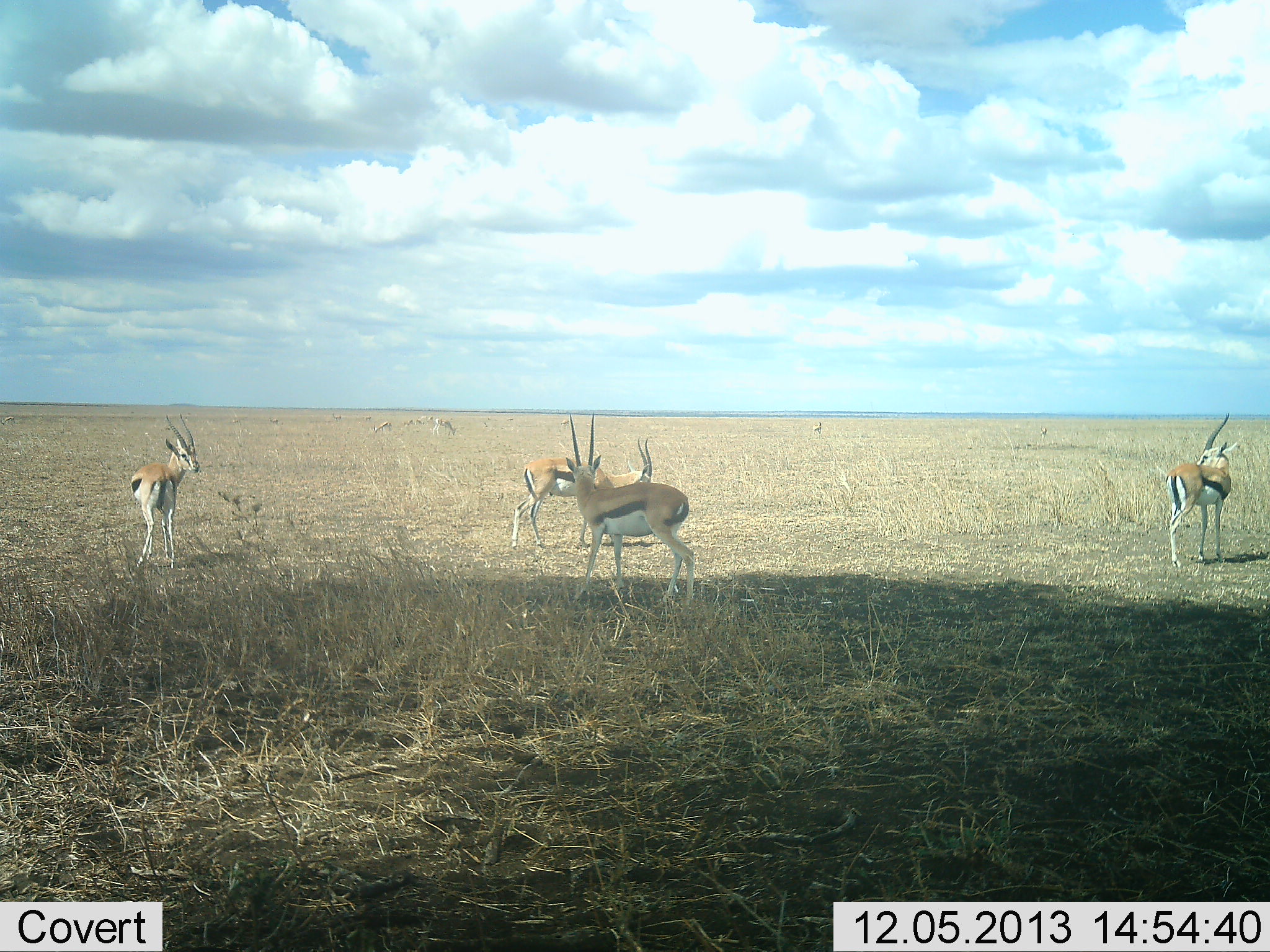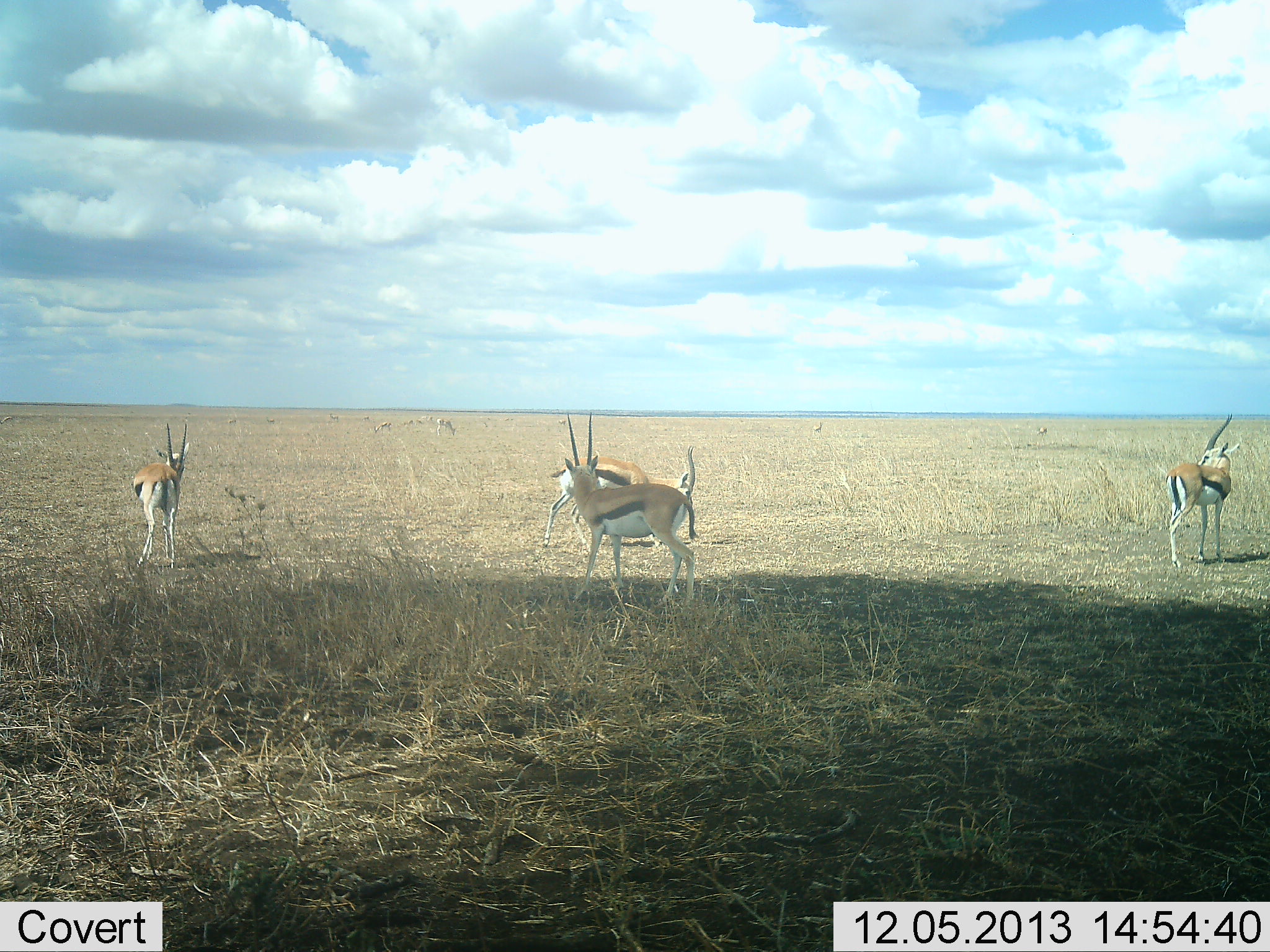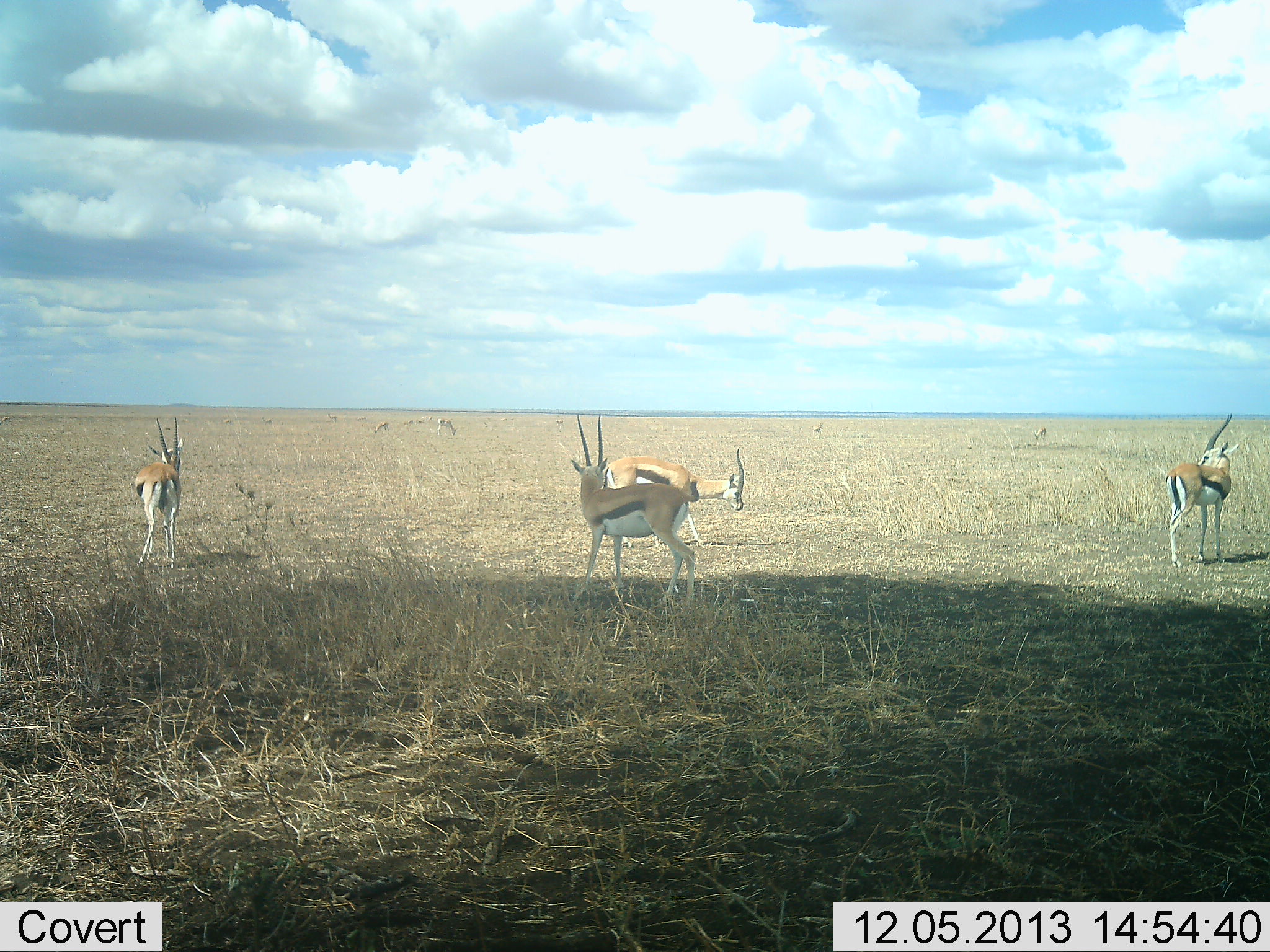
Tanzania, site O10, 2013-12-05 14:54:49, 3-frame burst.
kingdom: Animalia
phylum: Chordata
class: Mammalia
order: Artiodactyla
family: Bovidae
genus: Eudorcas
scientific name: Eudorcas thomsonii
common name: thomson's gazelle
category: gazellethomsons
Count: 9.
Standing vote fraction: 100%.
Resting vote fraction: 0%.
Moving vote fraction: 50%.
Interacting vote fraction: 0%.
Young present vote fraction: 0%.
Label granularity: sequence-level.